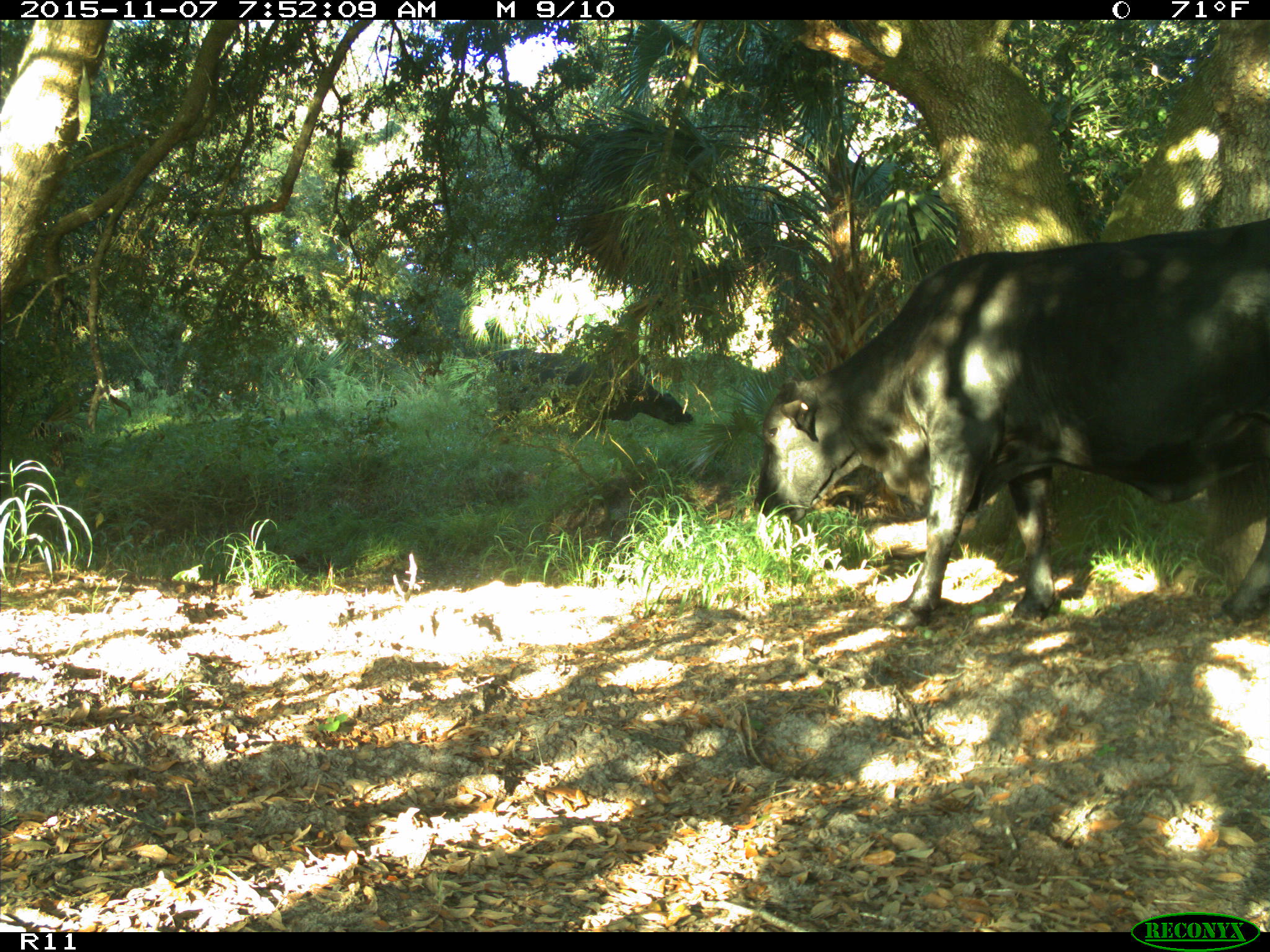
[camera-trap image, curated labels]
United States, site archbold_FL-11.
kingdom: Animalia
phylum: Chordata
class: Mammalia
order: Artiodactyla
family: Bovidae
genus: Bos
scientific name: Bos taurus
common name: domestic cow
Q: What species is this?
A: Bos taurus (domestic cow).